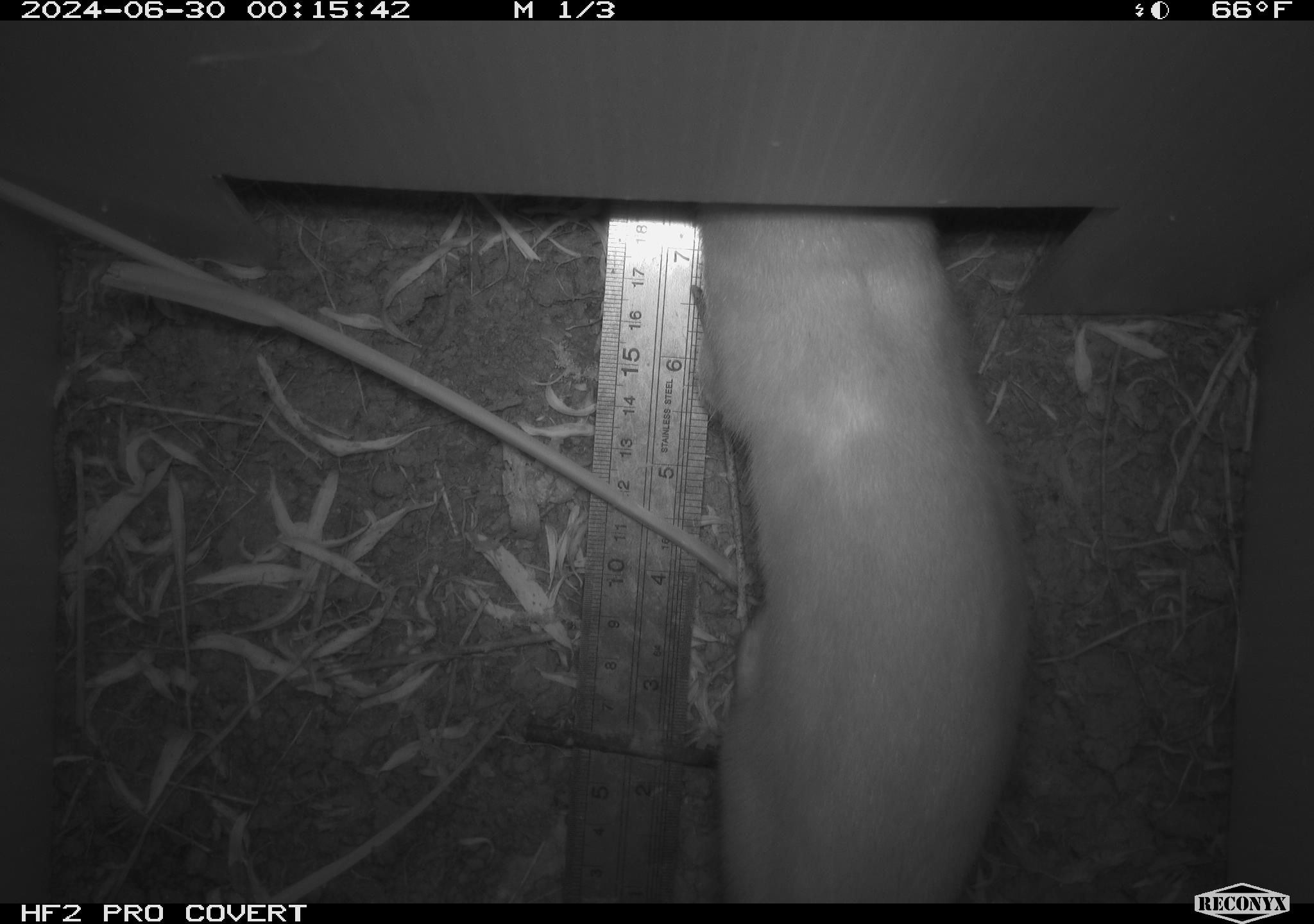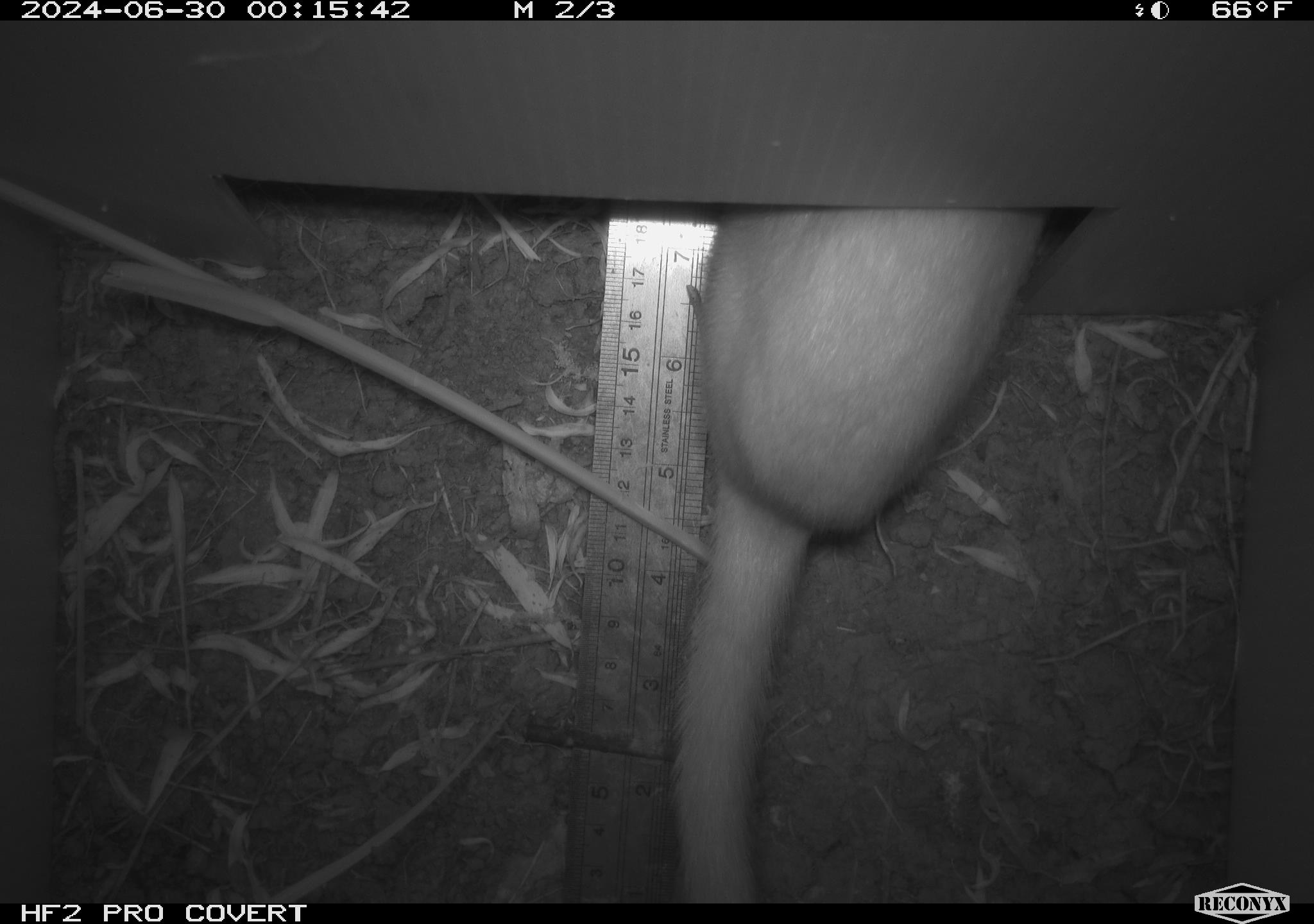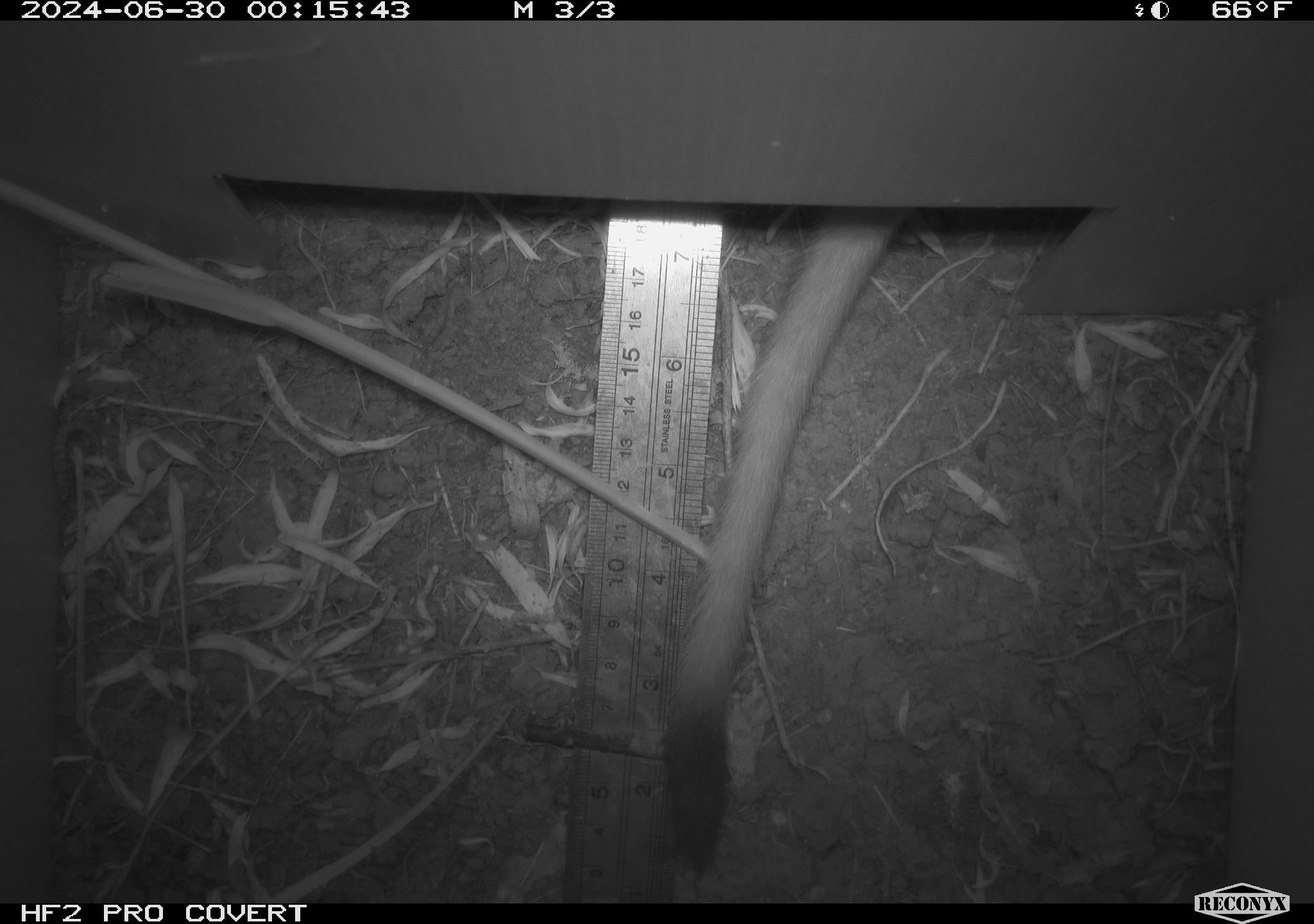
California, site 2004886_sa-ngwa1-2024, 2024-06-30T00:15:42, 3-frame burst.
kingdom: Animalia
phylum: Chordata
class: Mammalia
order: Carnivora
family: Mustelidae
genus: Neogale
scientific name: Neogale frenata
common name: long-tailed weasel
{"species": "long-tailed weasel (Neogale frenata)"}